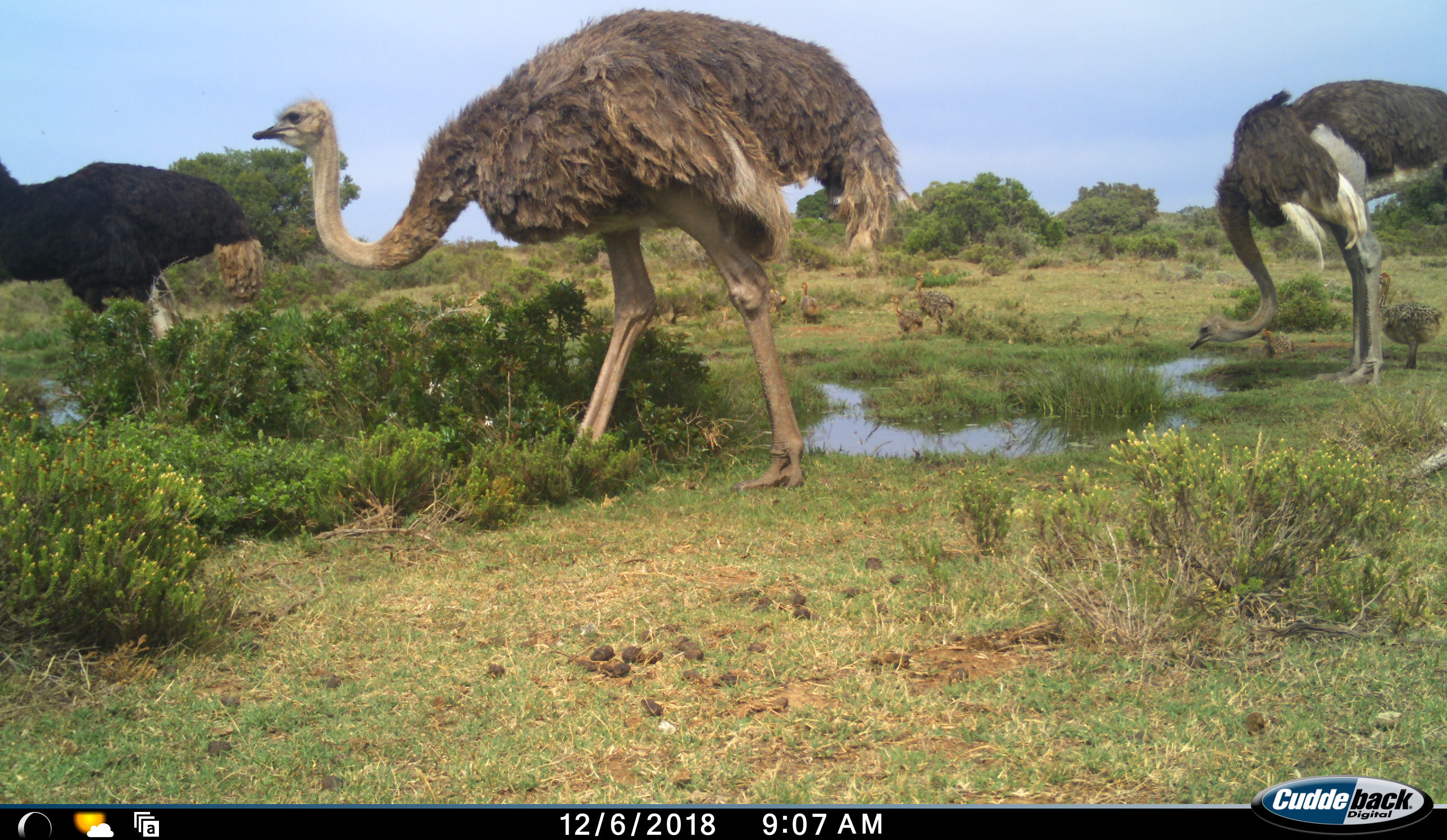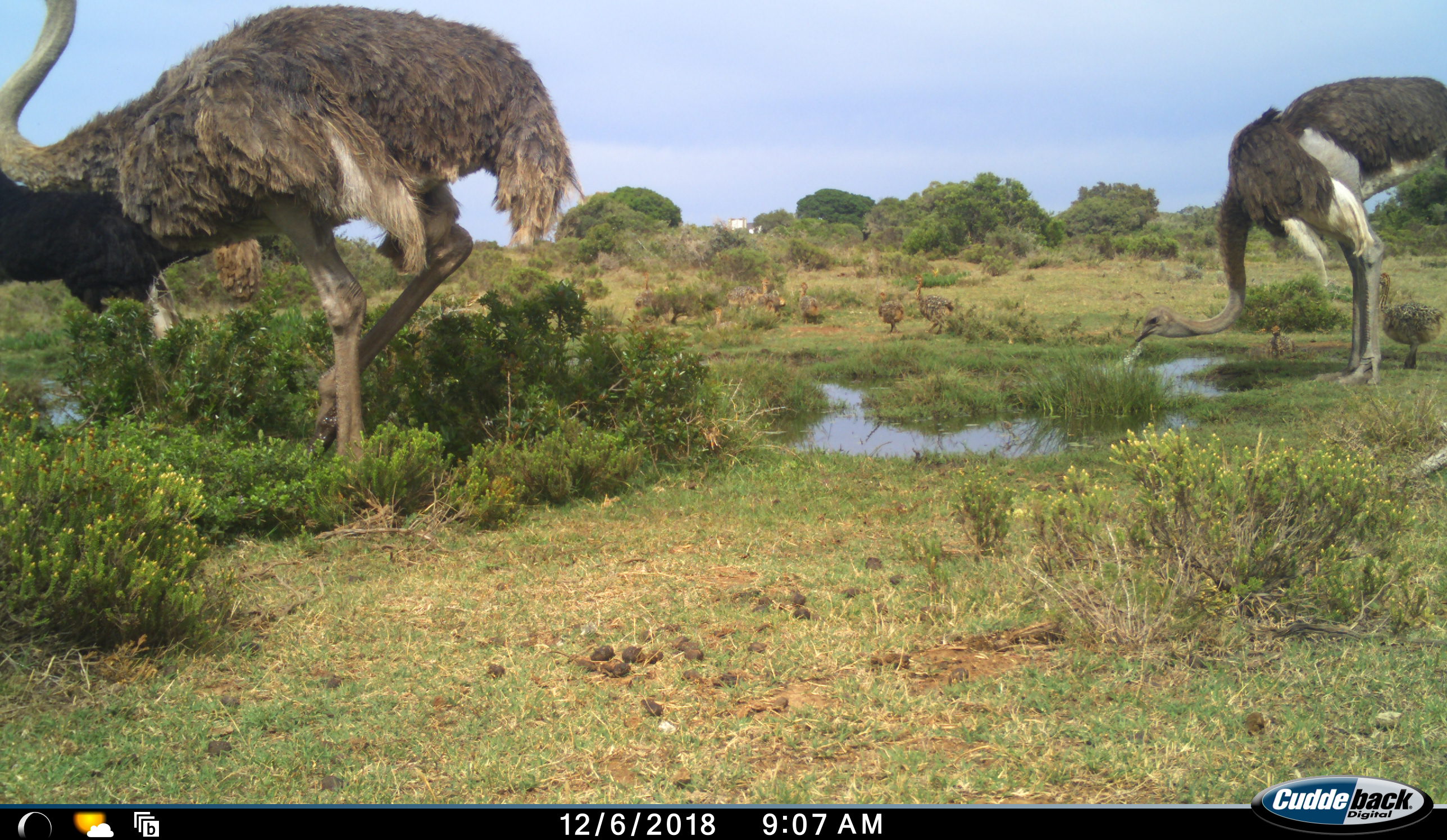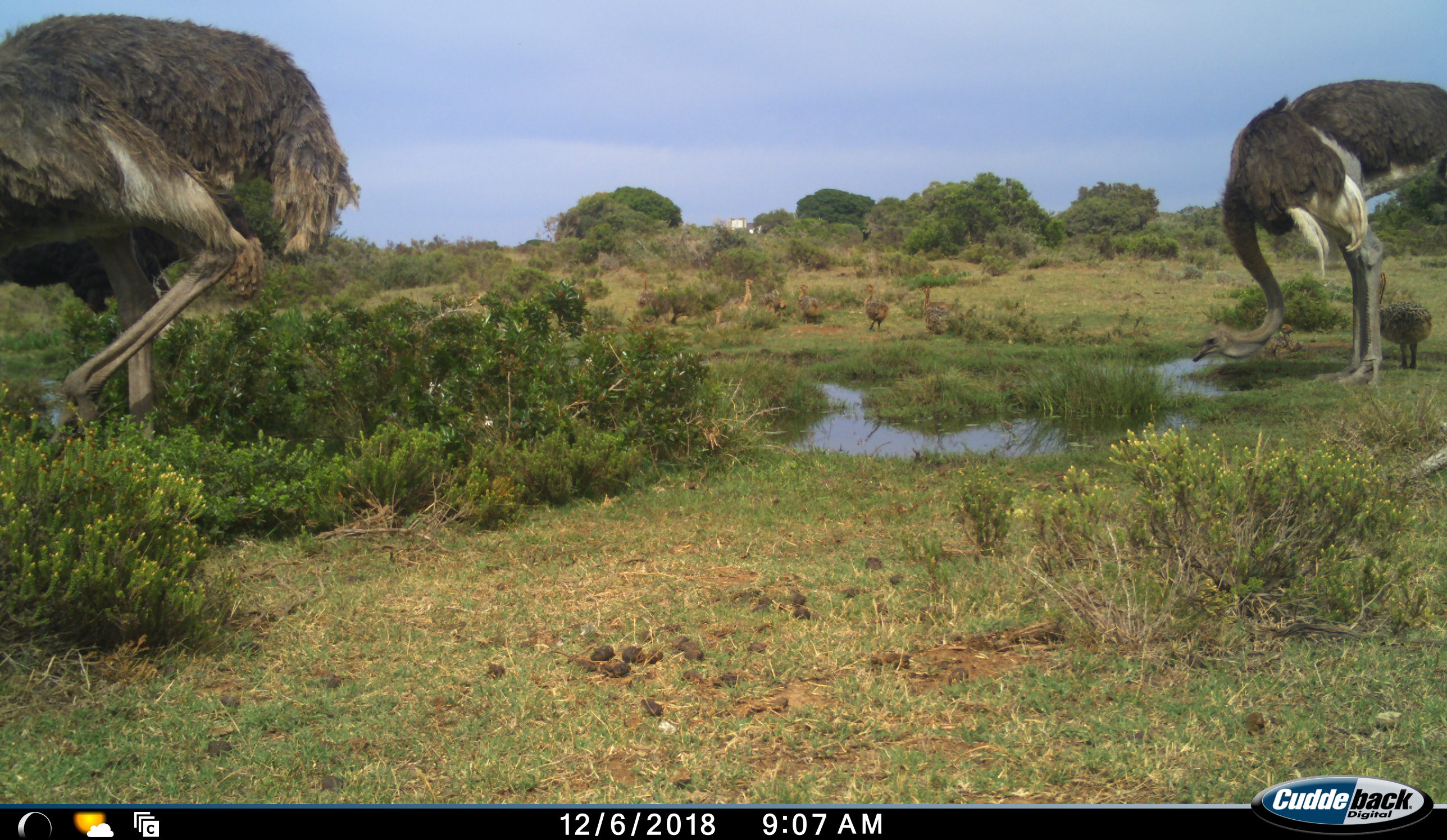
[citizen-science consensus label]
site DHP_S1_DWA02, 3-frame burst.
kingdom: Animalia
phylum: Chordata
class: Aves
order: Struthioniformes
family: Struthionidae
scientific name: Struthionidae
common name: ostrich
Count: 11-50.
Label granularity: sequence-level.